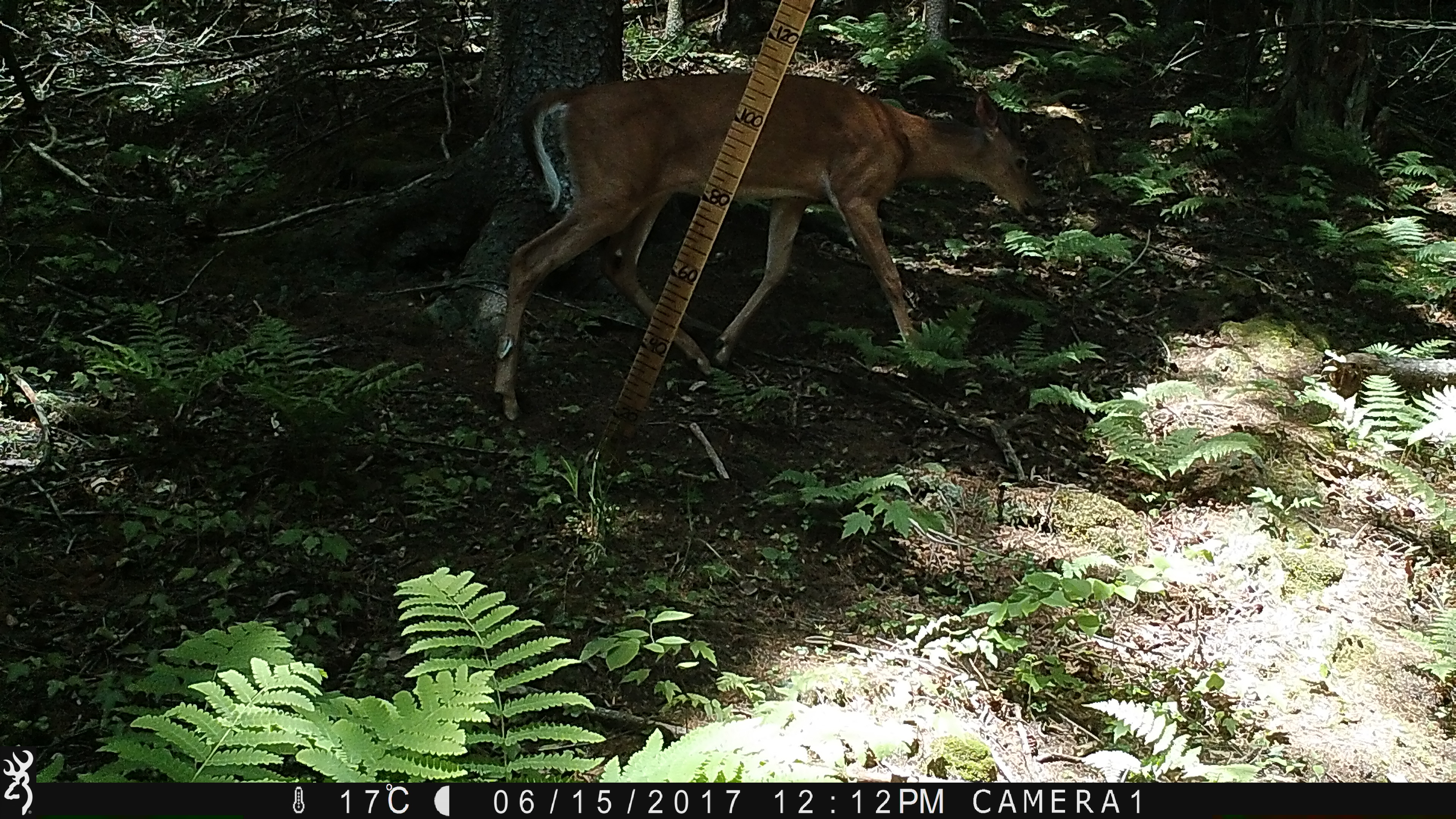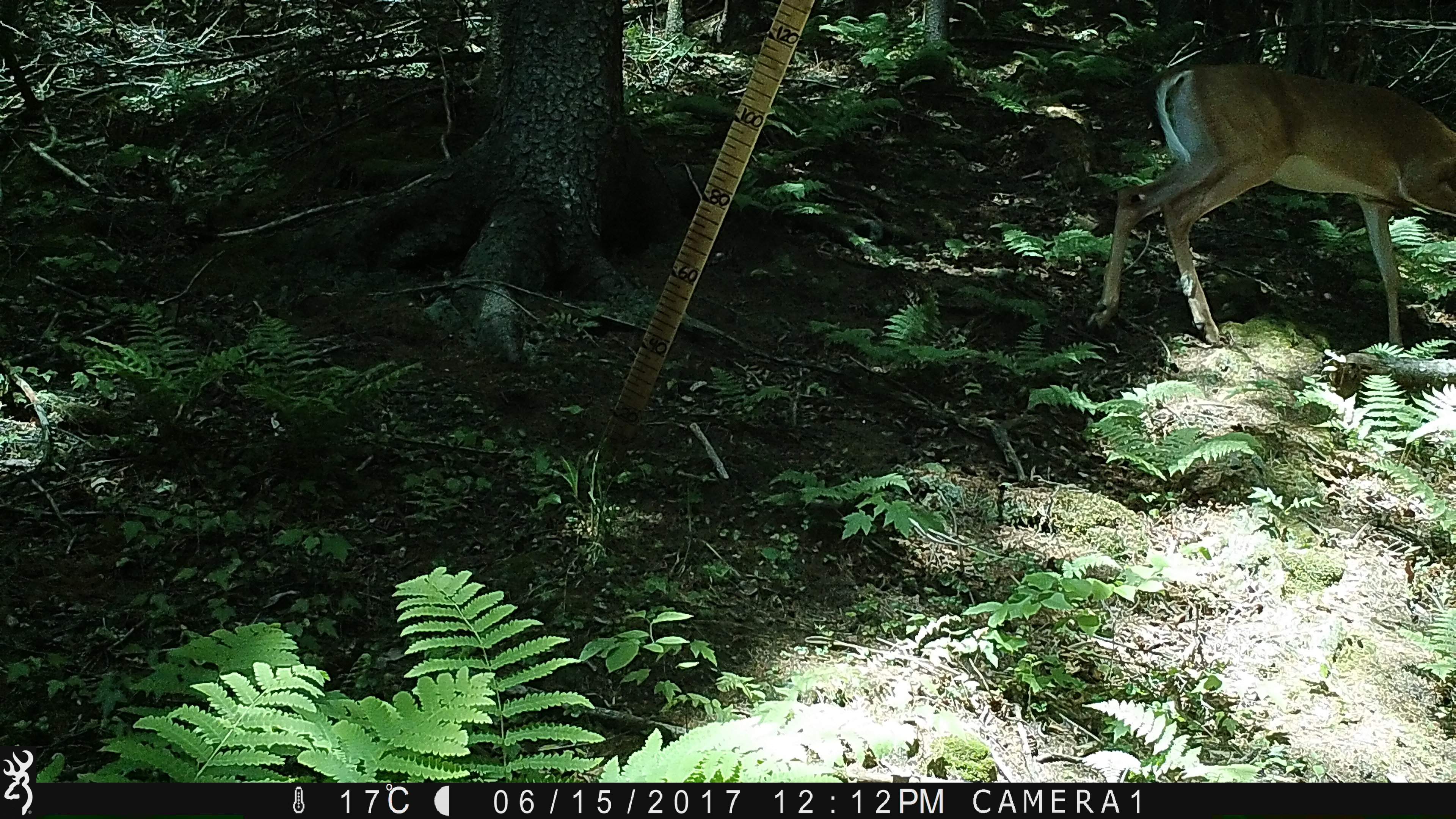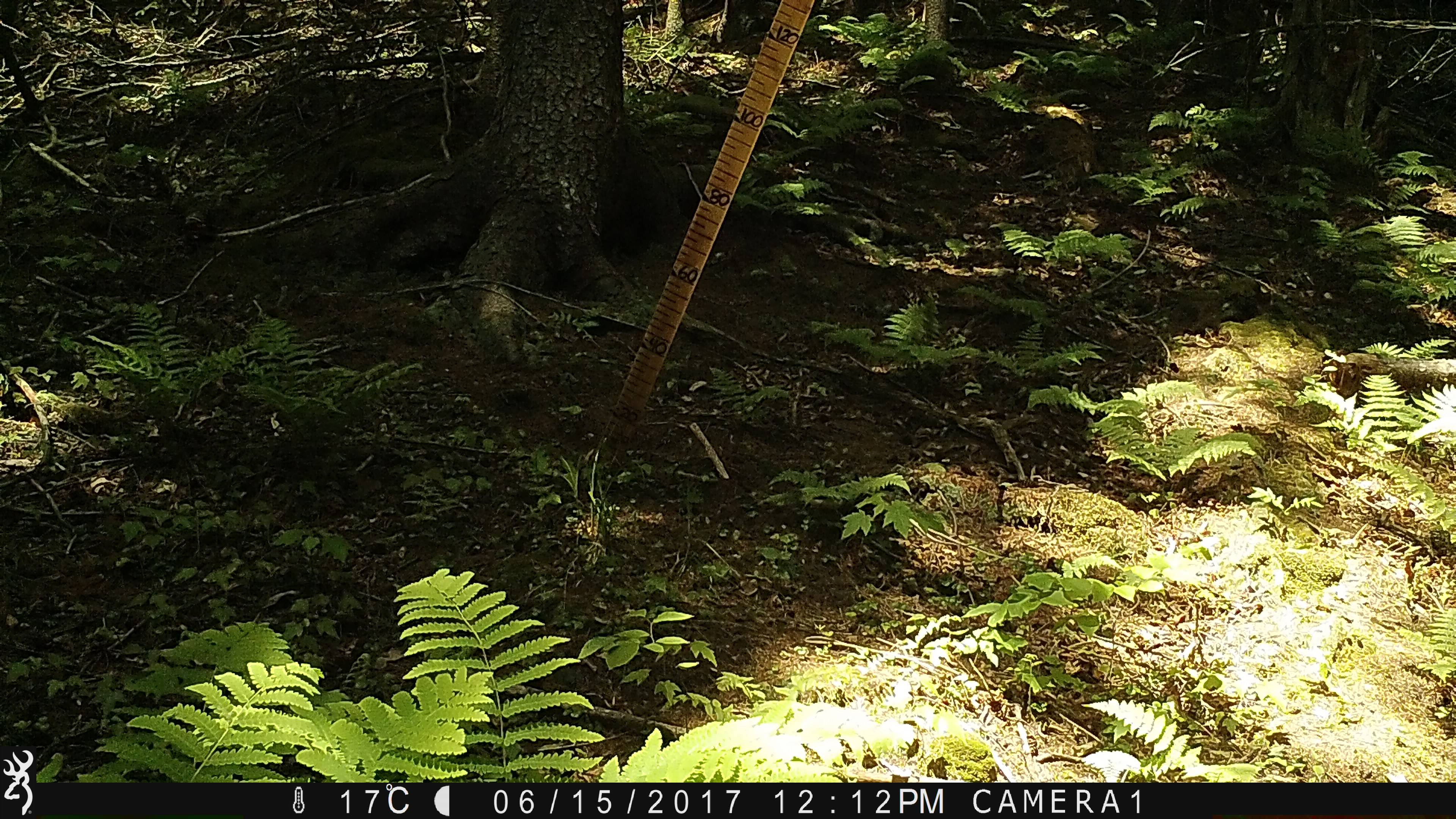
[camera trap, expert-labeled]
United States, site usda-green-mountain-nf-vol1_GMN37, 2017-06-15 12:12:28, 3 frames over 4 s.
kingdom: Animalia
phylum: Chordata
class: Mammalia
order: Artiodactyla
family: Cervidae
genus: Odocoileus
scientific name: Odocoileus virginianus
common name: white-tailed deer